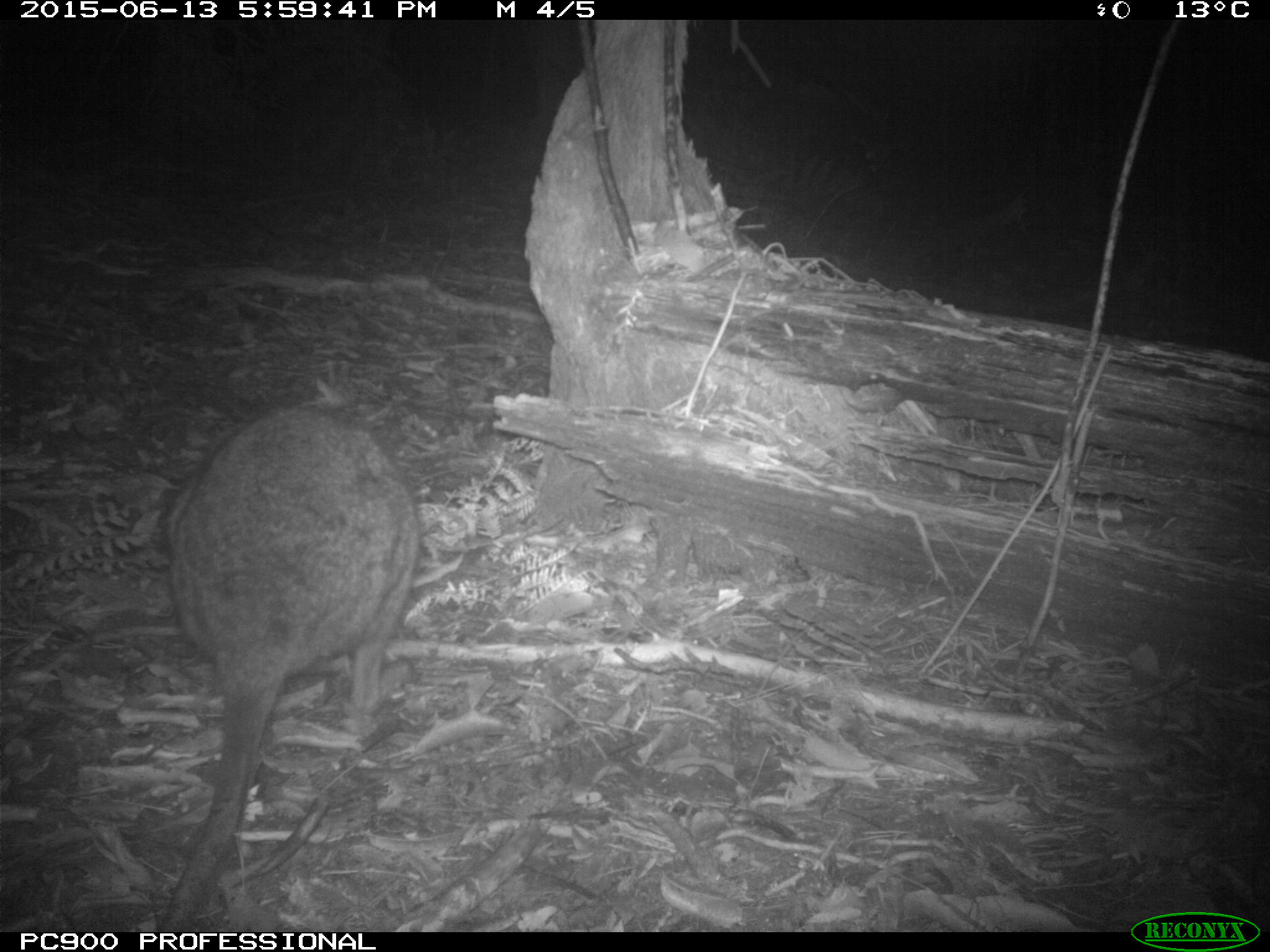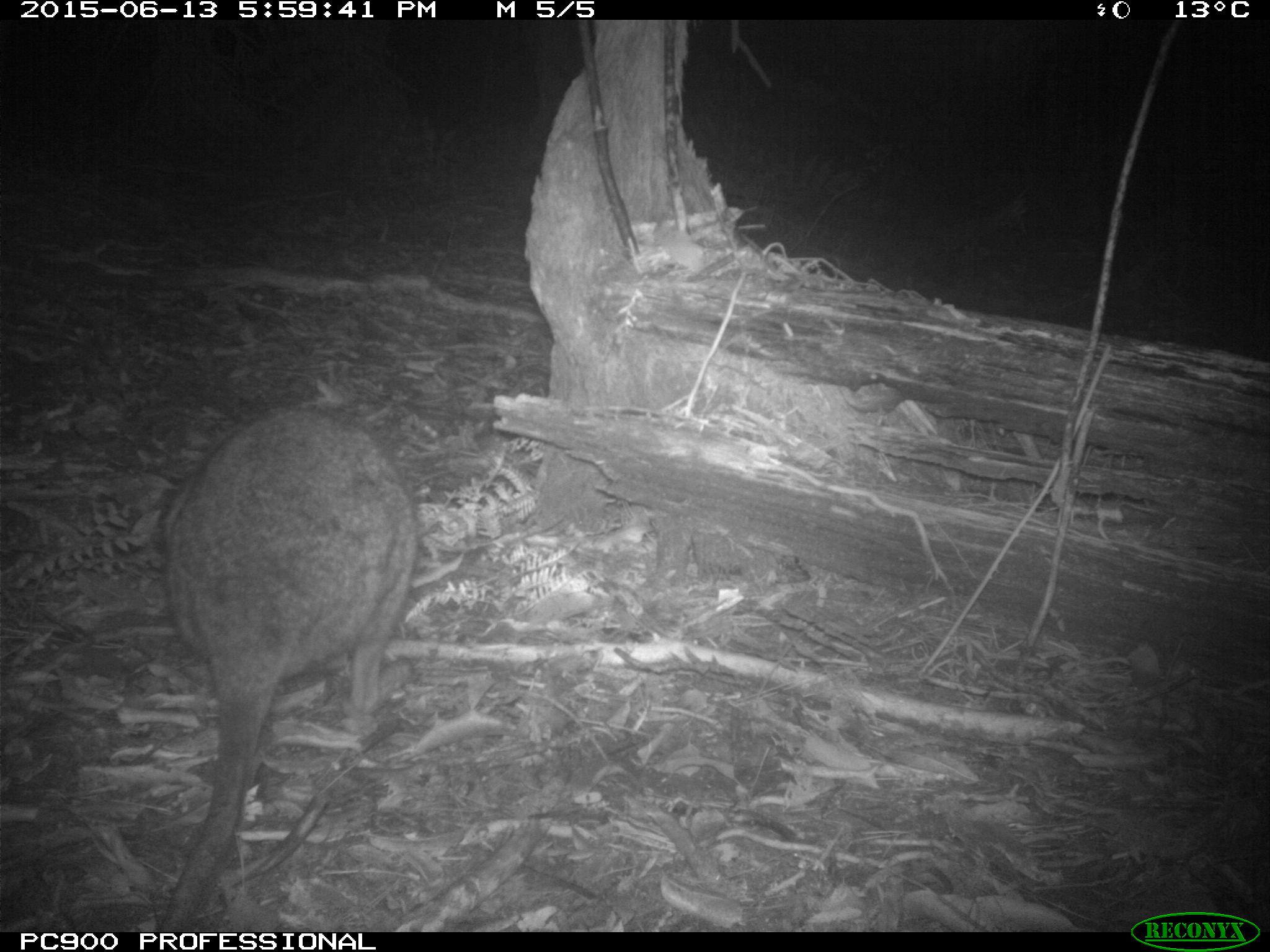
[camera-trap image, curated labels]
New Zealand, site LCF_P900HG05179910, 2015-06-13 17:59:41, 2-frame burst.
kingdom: Animalia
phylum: Chordata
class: Mammalia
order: Diprotodontia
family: Macropodidae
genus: Notamacropus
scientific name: Notamacropus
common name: wallaby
Wallaby (Notamacropus).